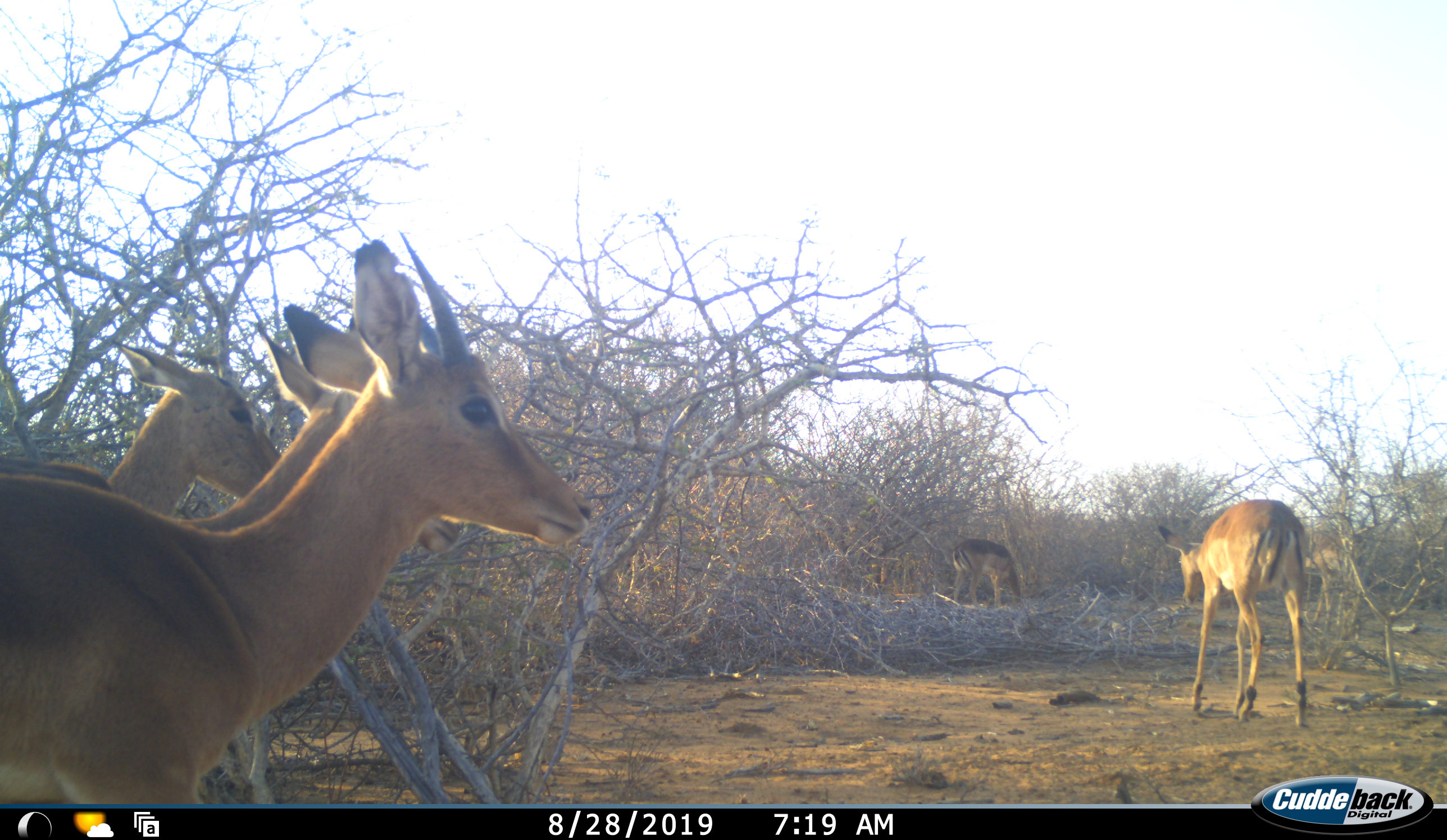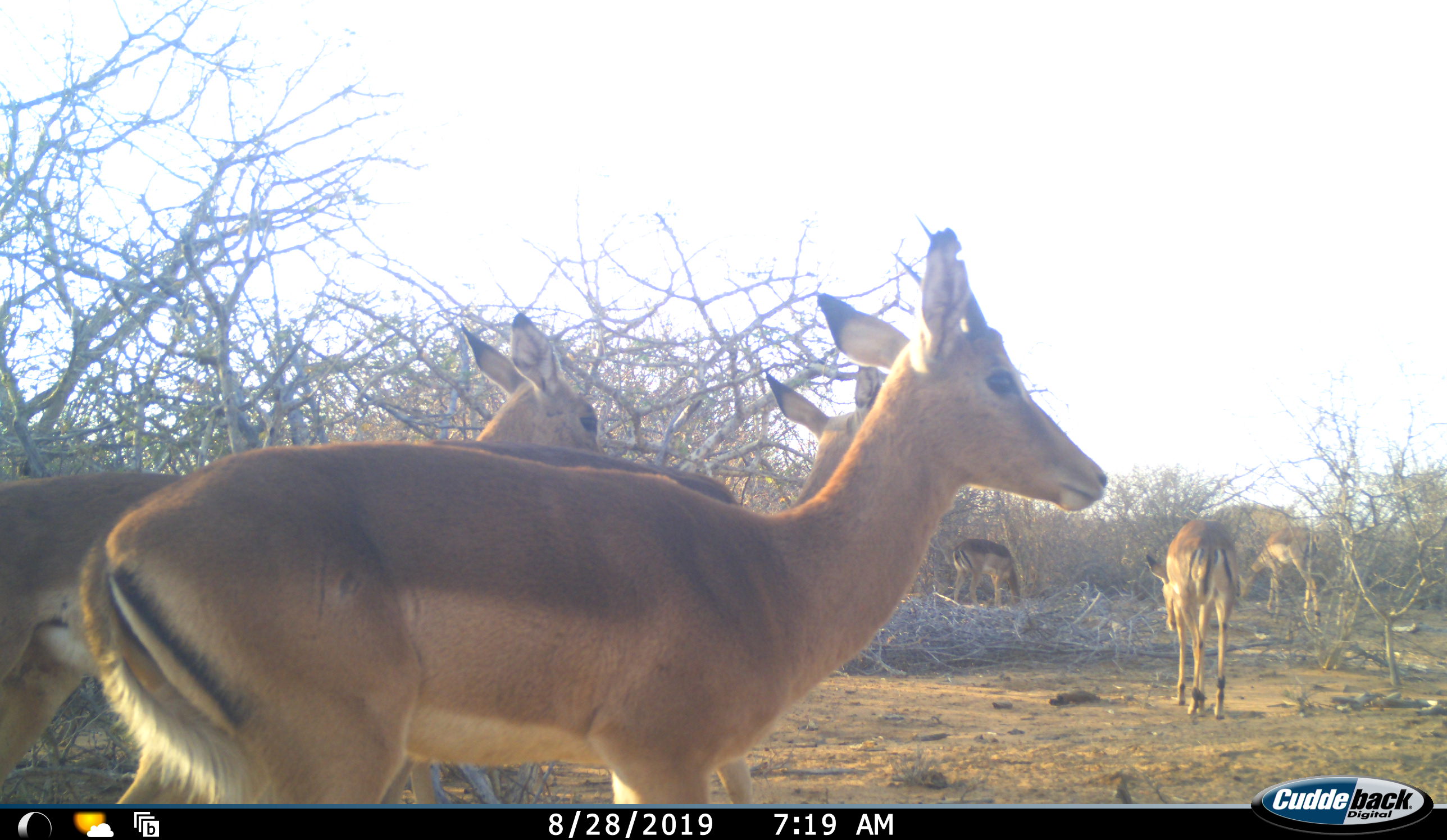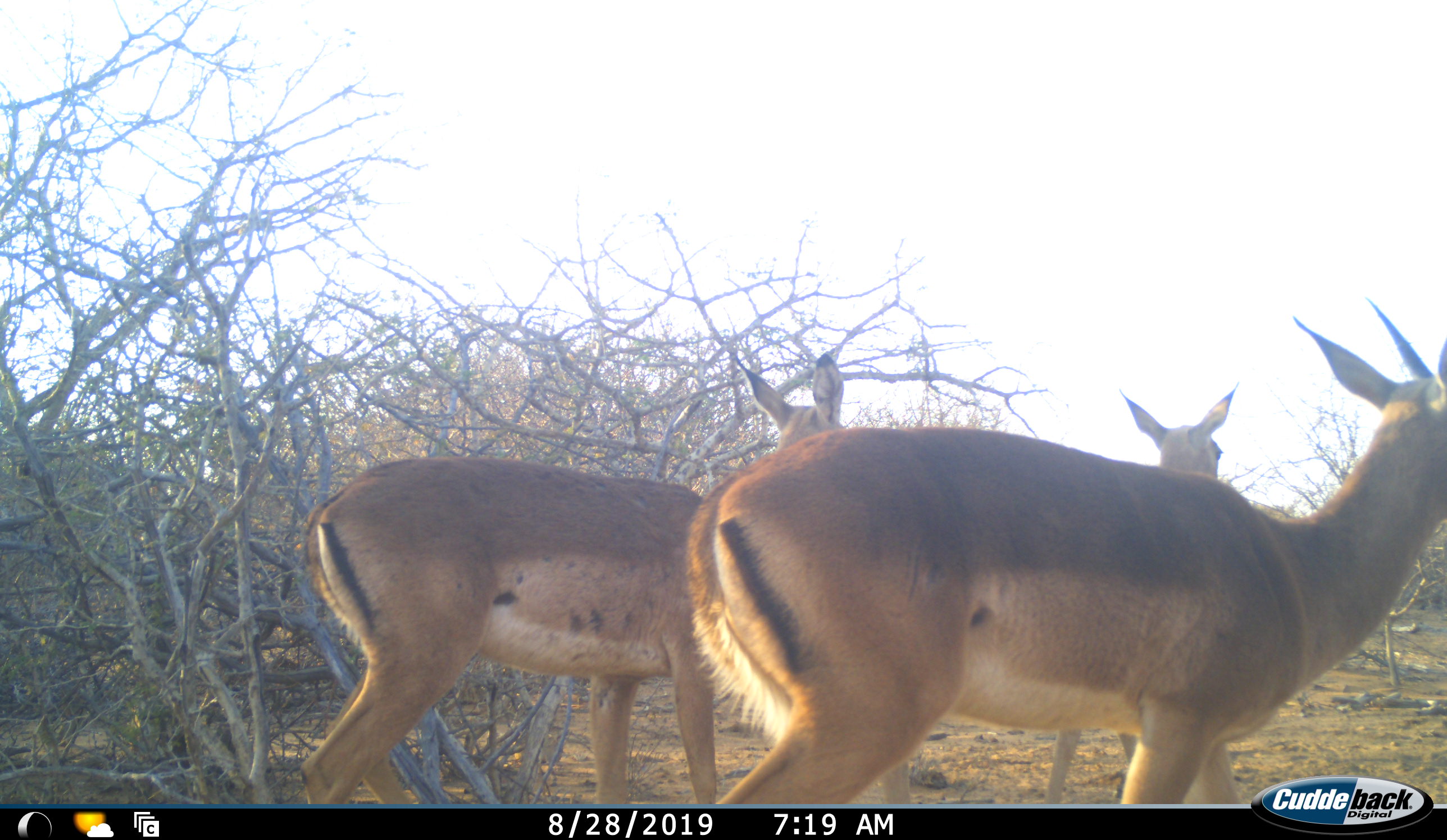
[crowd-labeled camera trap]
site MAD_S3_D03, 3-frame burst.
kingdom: Animalia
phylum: Chordata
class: Mammalia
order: Artiodactyla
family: Bovidae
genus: Aepyceros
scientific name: Aepyceros melampus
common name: impala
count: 6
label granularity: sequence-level